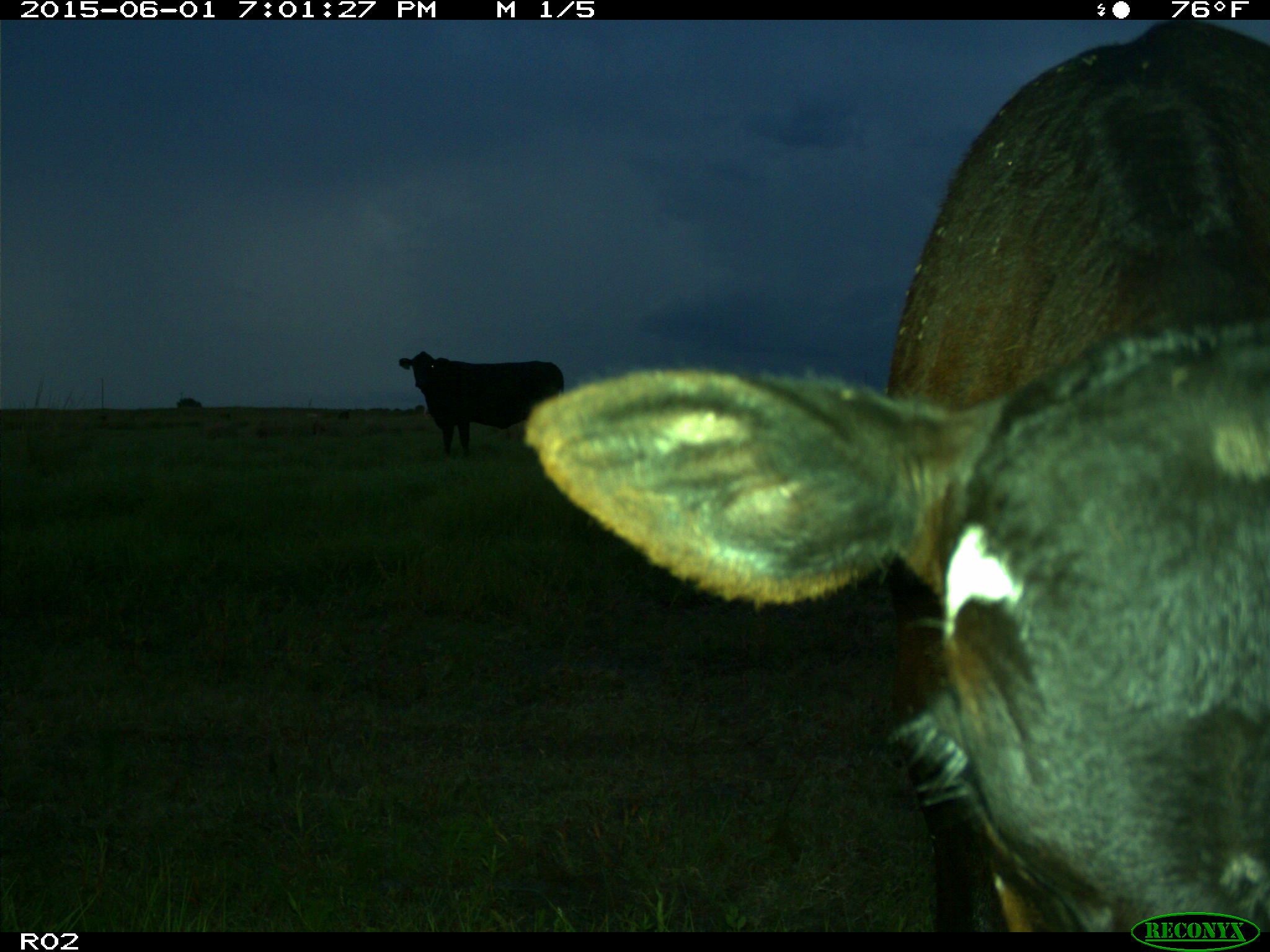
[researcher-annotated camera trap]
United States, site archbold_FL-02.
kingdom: Animalia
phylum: Chordata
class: Mammalia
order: Artiodactyla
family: Bovidae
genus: Bos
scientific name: Bos taurus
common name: domestic cow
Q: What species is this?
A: Bos taurus (domestic cow).